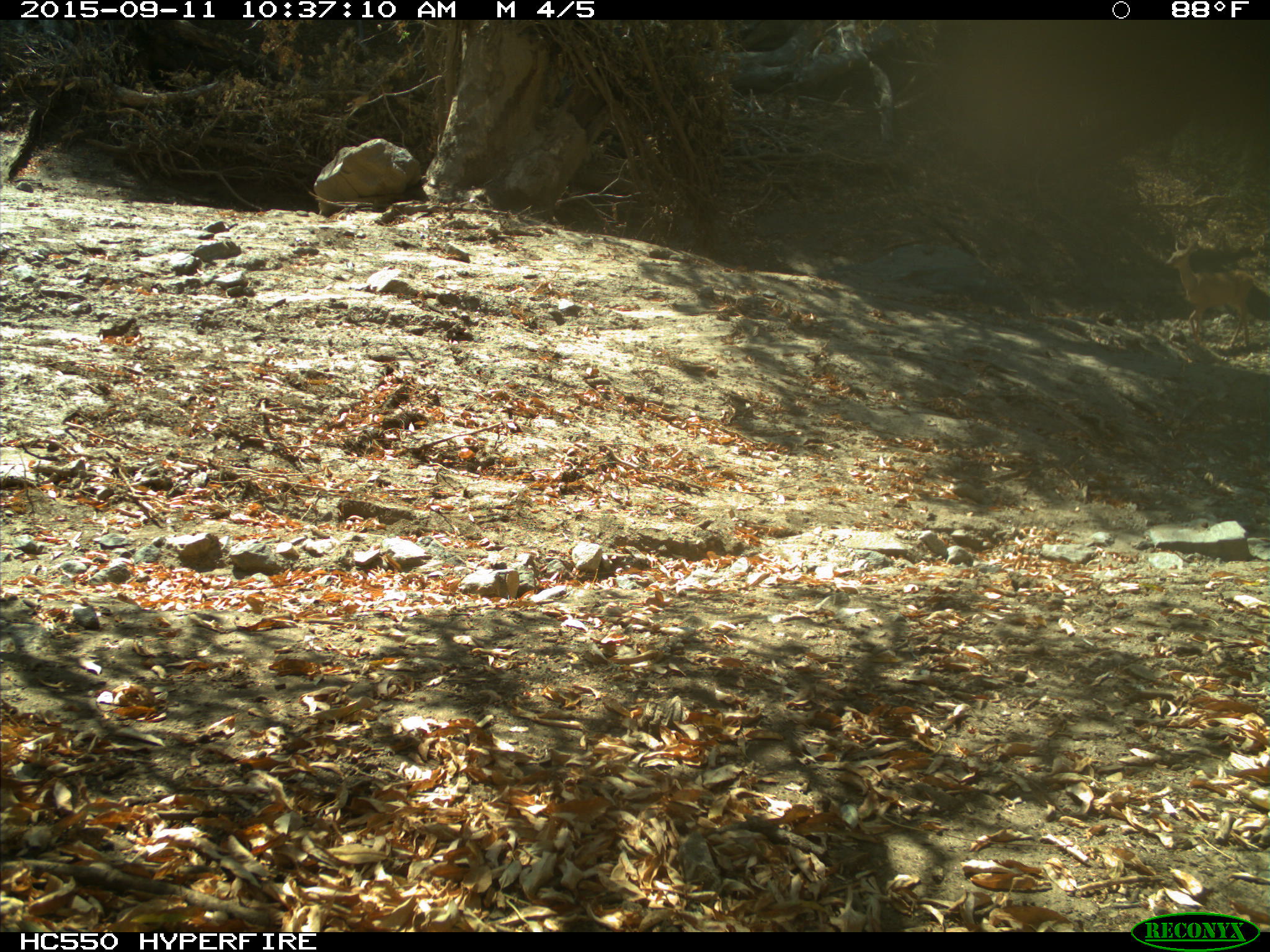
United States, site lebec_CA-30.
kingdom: Animalia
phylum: Chordata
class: Mammalia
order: Artiodactyla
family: Cervidae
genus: Odocoileus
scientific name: Odocoileus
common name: deer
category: unidentified deer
Unidentified deer (deer) (Odocoileus).